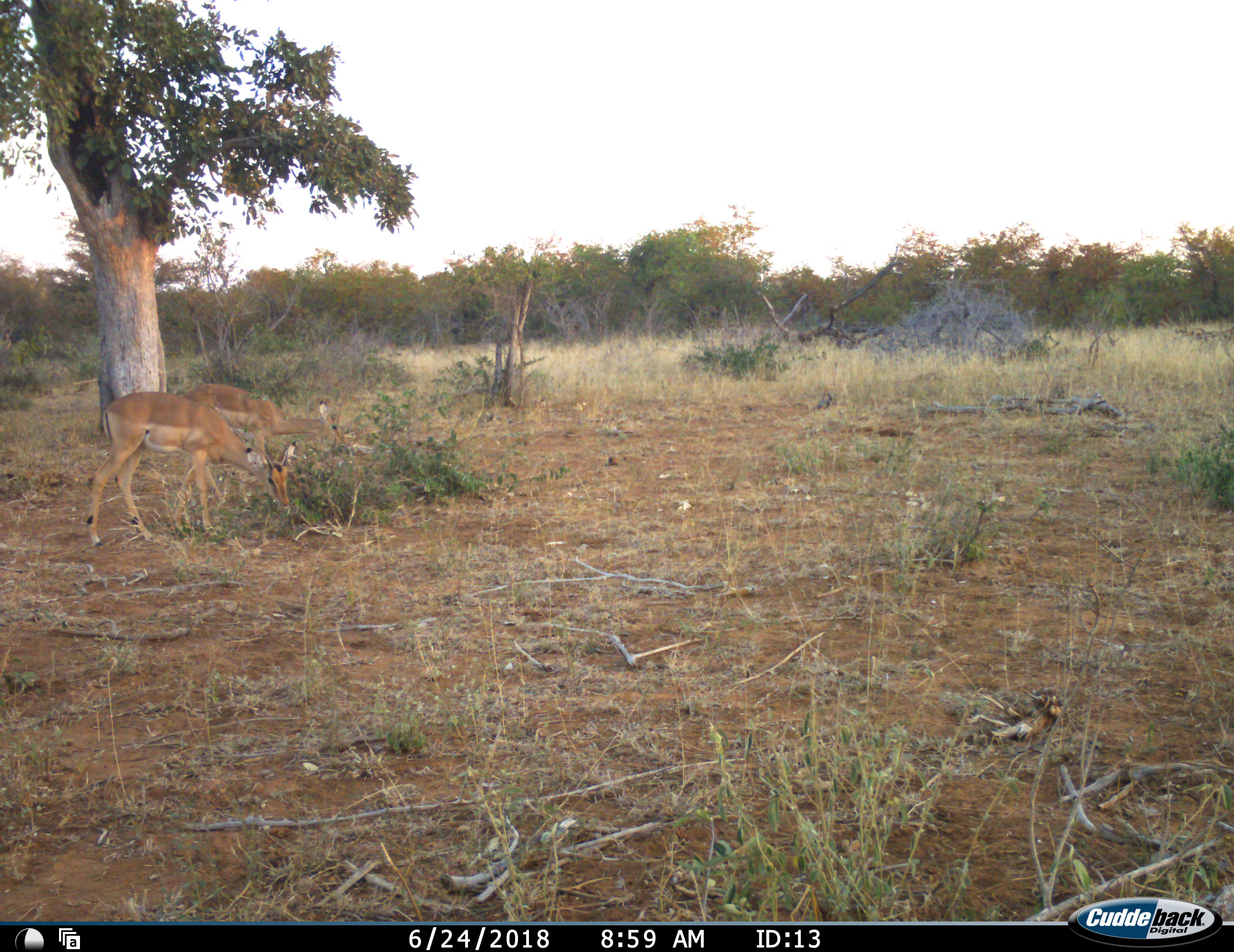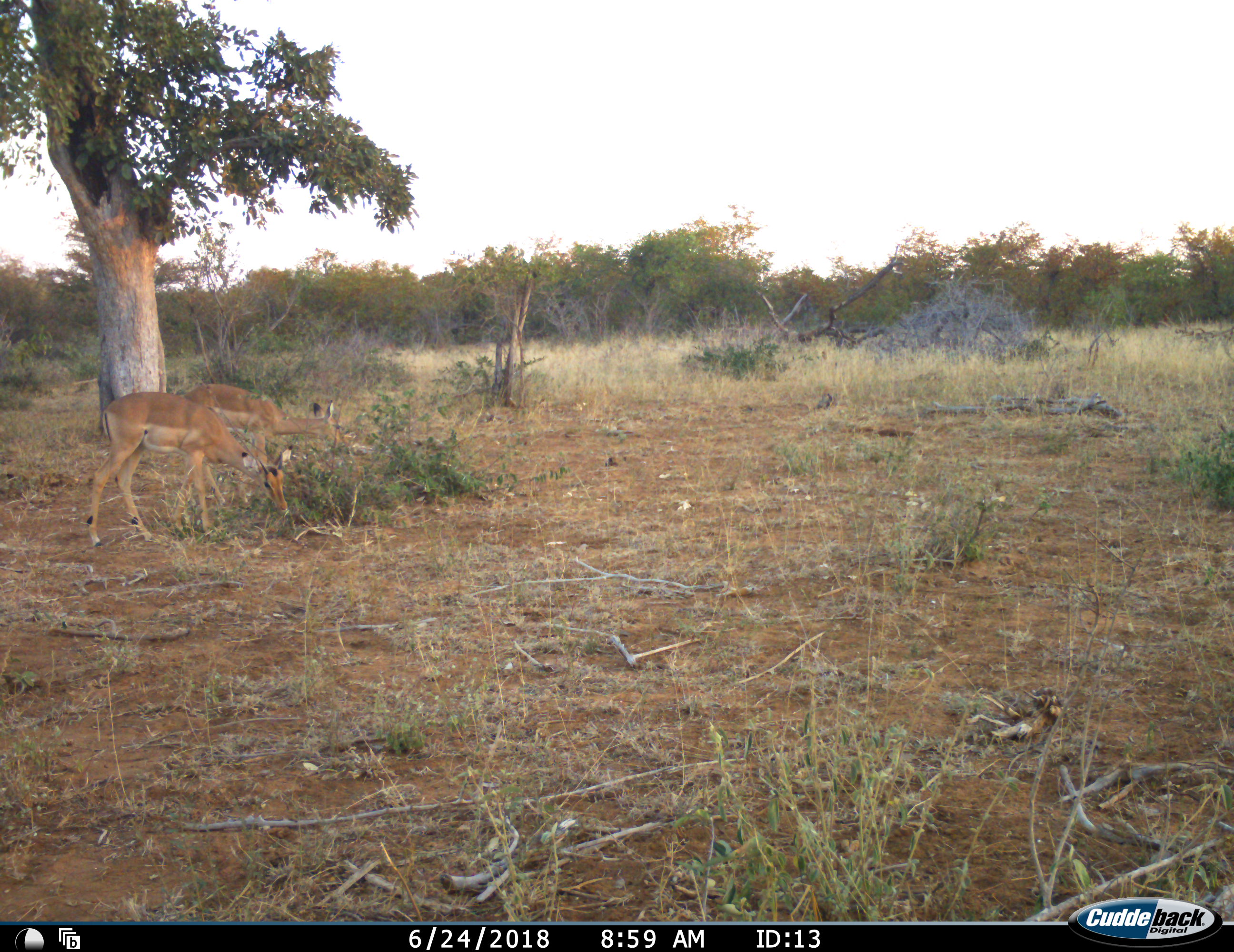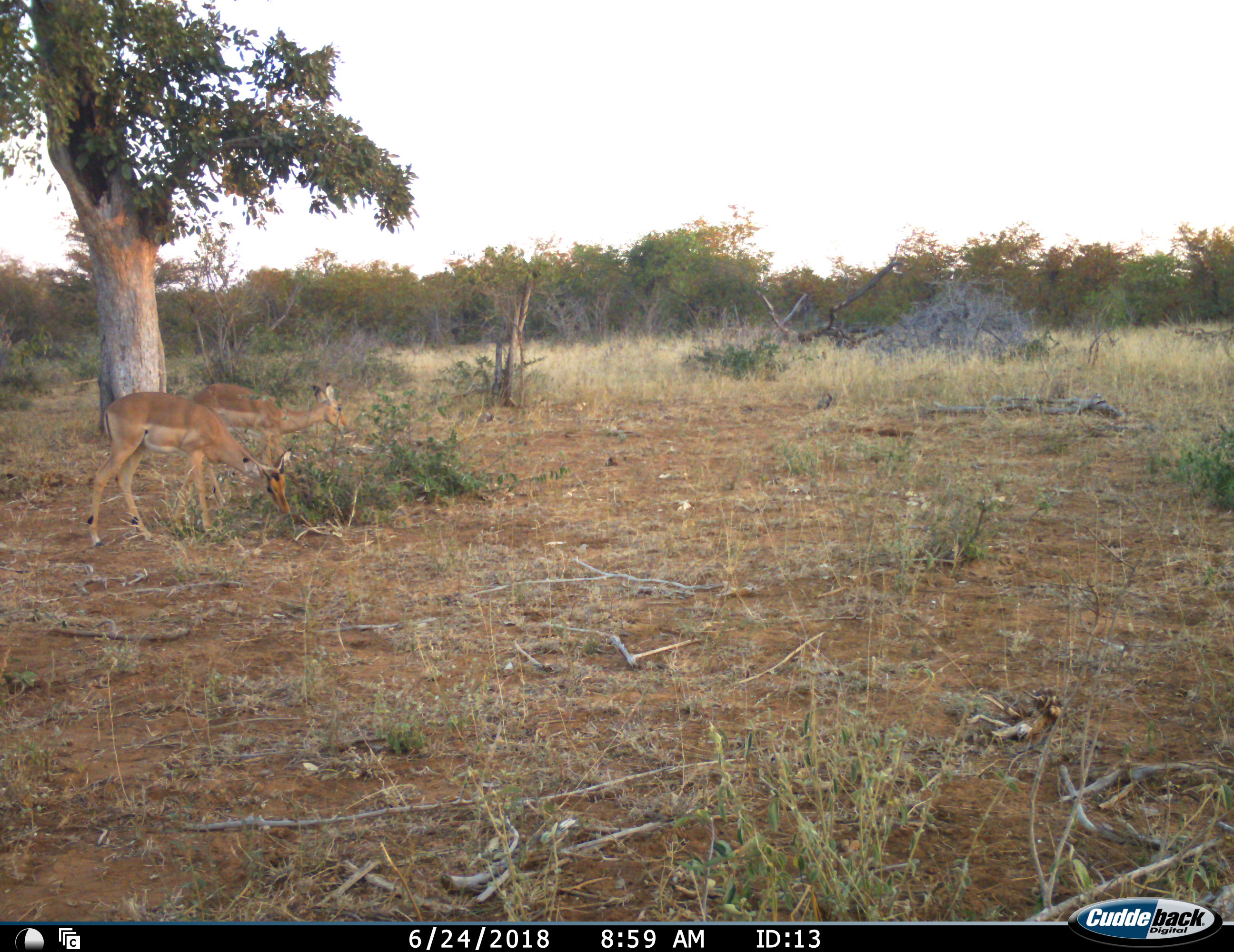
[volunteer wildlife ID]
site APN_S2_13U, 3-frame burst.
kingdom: Animalia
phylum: Chordata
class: Mammalia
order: Artiodactyla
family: Bovidae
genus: Aepyceros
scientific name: Aepyceros melampus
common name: impala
Impala (Aepyceros melampus), count 2. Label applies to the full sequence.